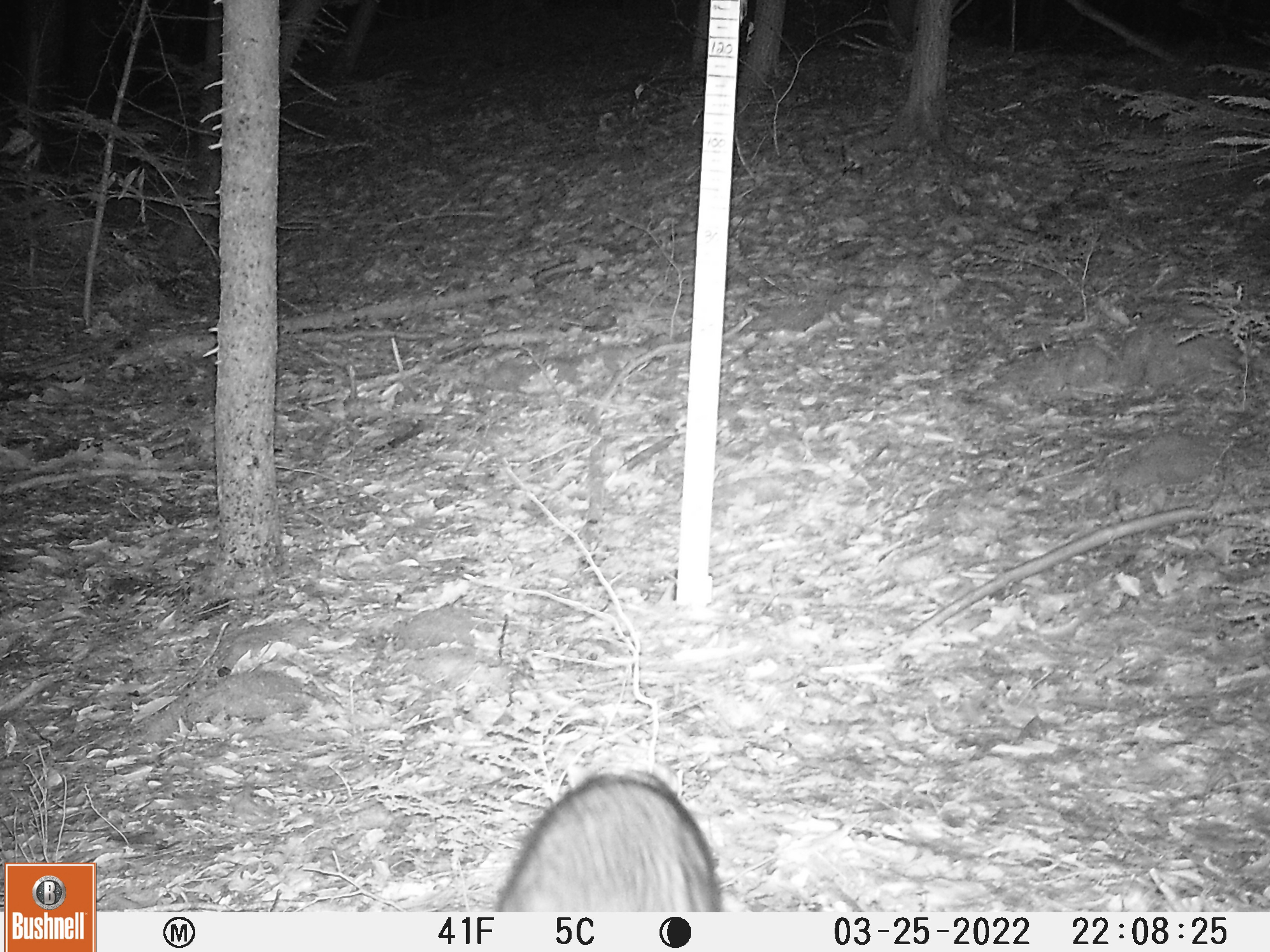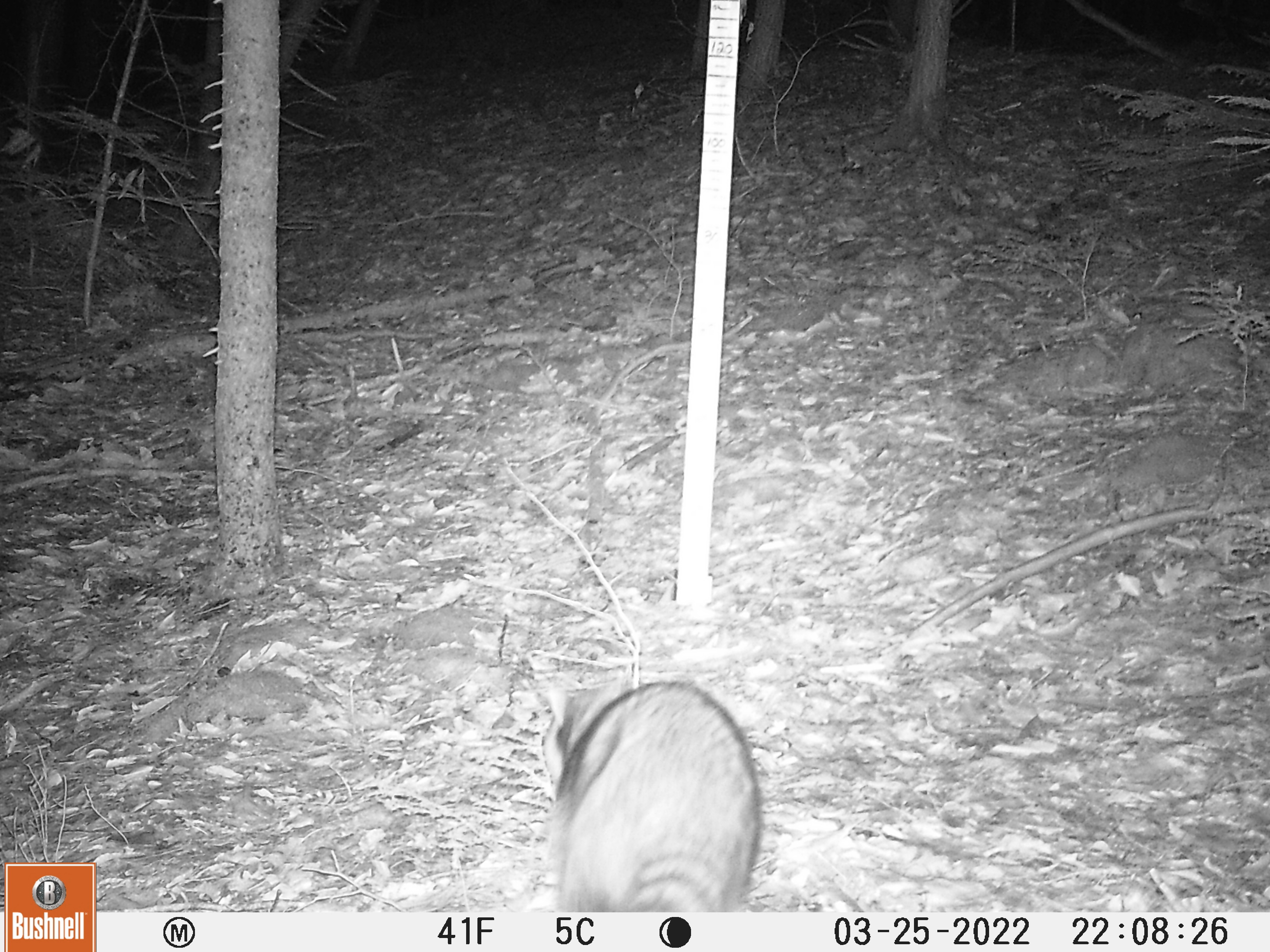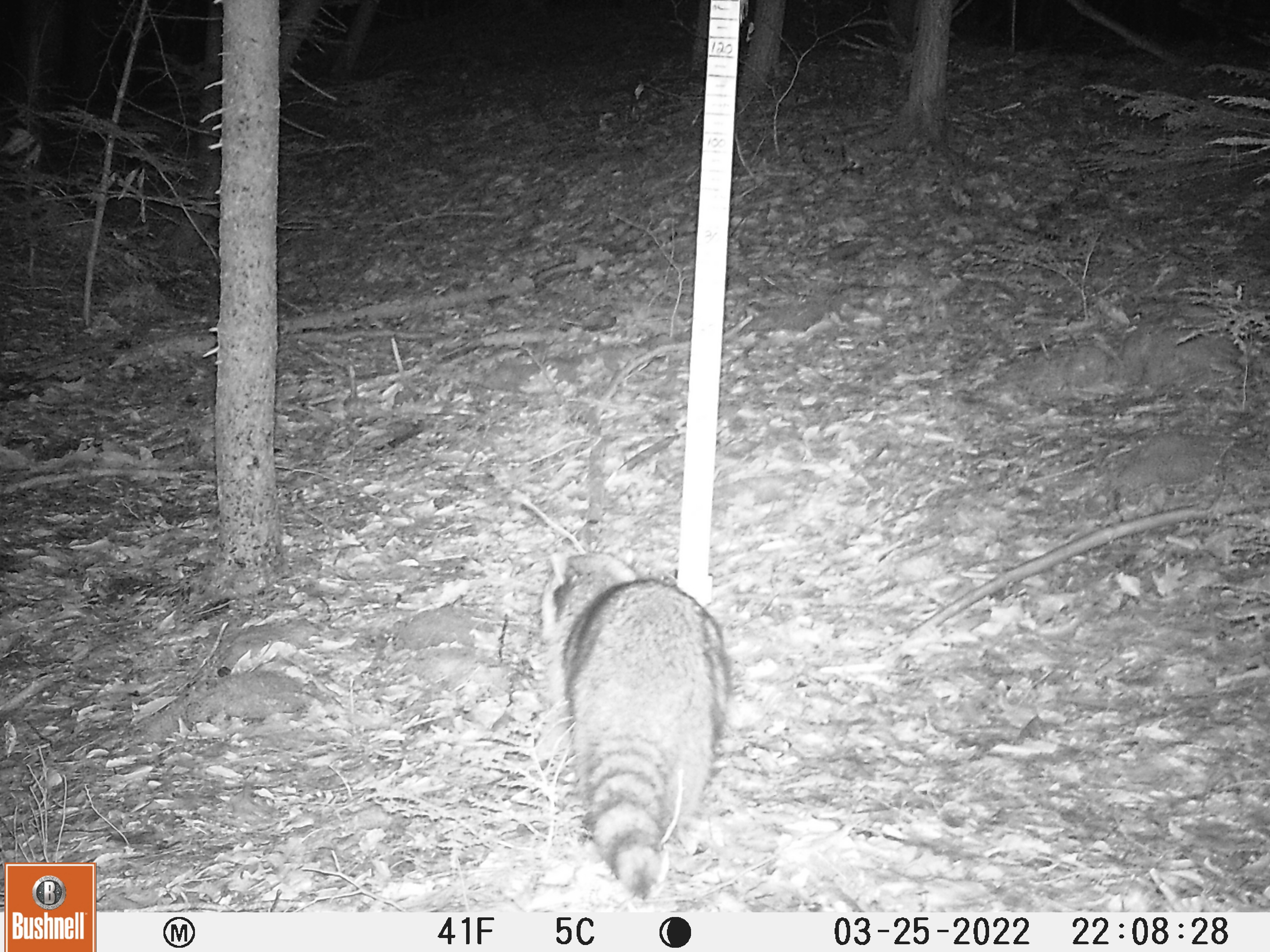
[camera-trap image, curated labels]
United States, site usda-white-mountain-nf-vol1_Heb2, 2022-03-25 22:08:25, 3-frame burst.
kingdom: Animalia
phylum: Chordata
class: Mammalia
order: Carnivora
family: Procyonidae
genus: Procyon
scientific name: Procyon lotor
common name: raccoon